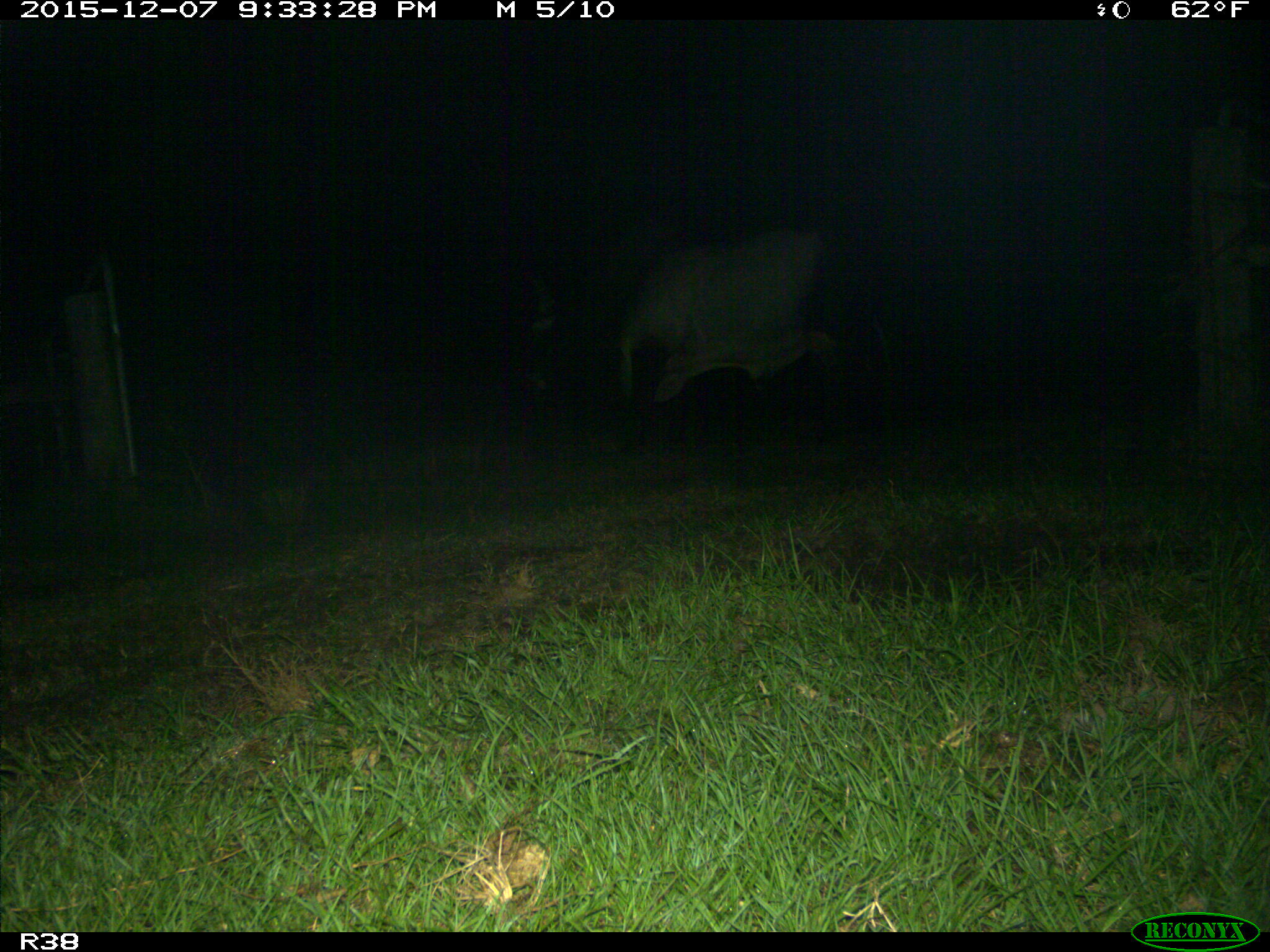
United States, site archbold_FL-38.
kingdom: Animalia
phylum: Chordata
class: Mammalia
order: Artiodactyla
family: Bovidae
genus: Bos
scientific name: Bos taurus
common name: domestic cow